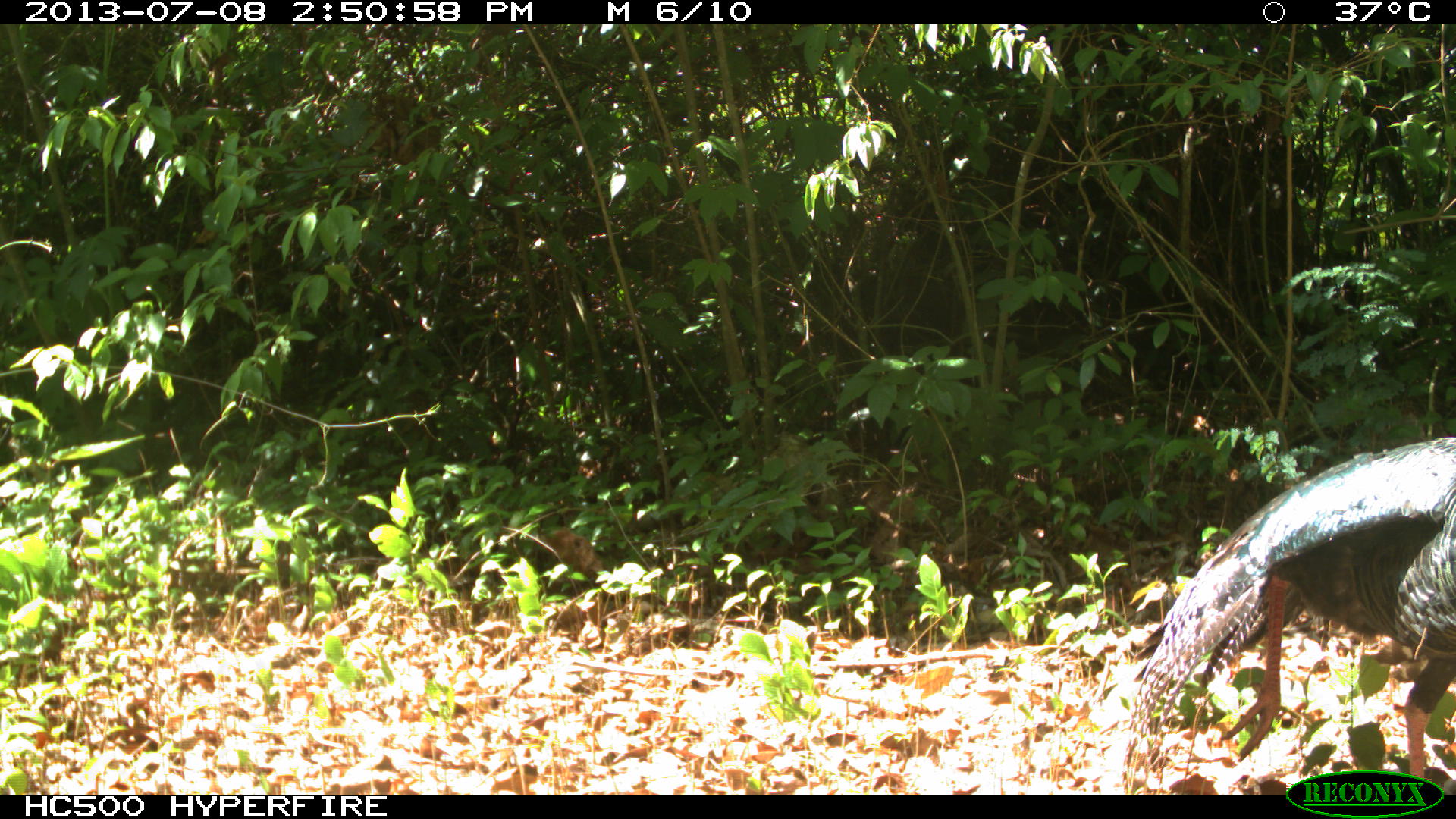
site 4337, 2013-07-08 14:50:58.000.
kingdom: Animalia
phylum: Chordata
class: Aves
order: Galliformes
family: Phasianidae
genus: Meleagris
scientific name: Meleagris ocellata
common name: ocellated turkey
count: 1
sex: male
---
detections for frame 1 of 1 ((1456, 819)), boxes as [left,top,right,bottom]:
meleagris ocellata: [1119,433,1456,791]